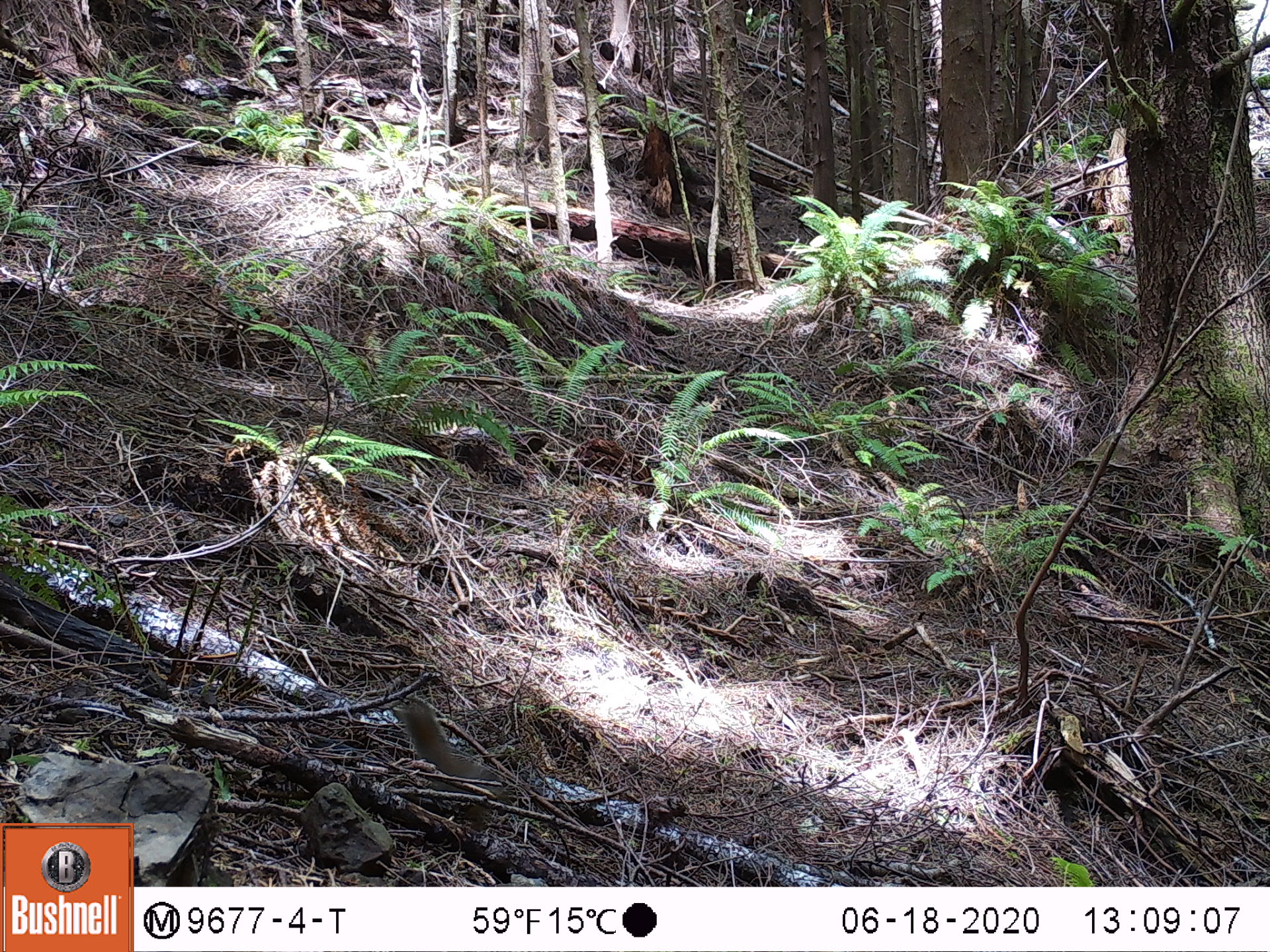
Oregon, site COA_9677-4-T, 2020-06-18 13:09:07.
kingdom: Animalia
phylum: Chordata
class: Mammalia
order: Rodentia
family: Sciuridae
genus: Tamiasciurus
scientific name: Tamiasciurus douglasii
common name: douglas squirrel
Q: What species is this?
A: Douglas squirrel (Tamiasciurus douglasii).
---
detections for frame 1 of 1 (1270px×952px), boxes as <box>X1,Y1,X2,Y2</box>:
douglas squirrel: <box>392,697,508,806</box>